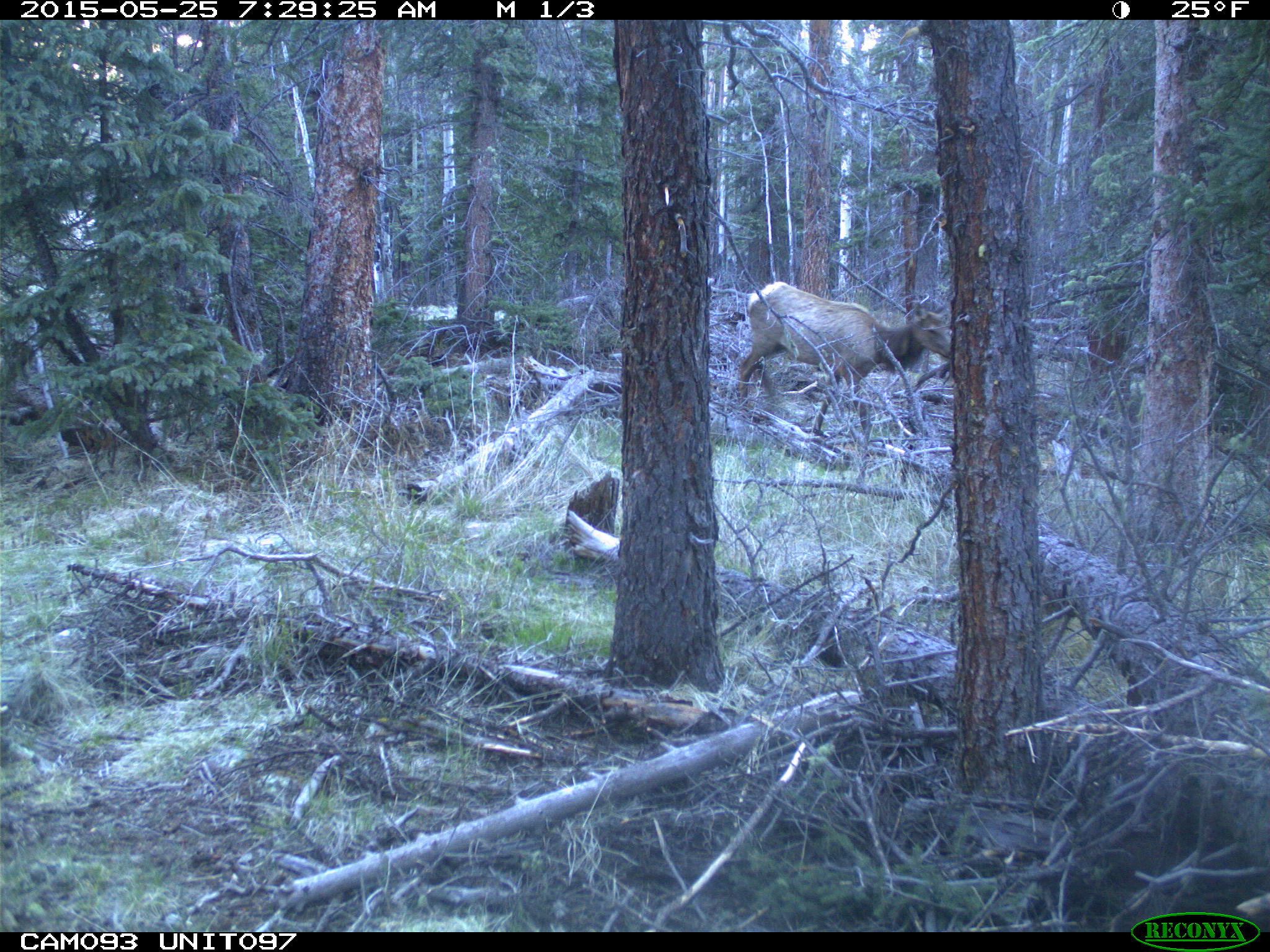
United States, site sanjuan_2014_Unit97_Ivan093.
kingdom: Animalia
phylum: Chordata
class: Mammalia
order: Artiodactyla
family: Cervidae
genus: Cervus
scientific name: Cervus elaphus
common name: red deer